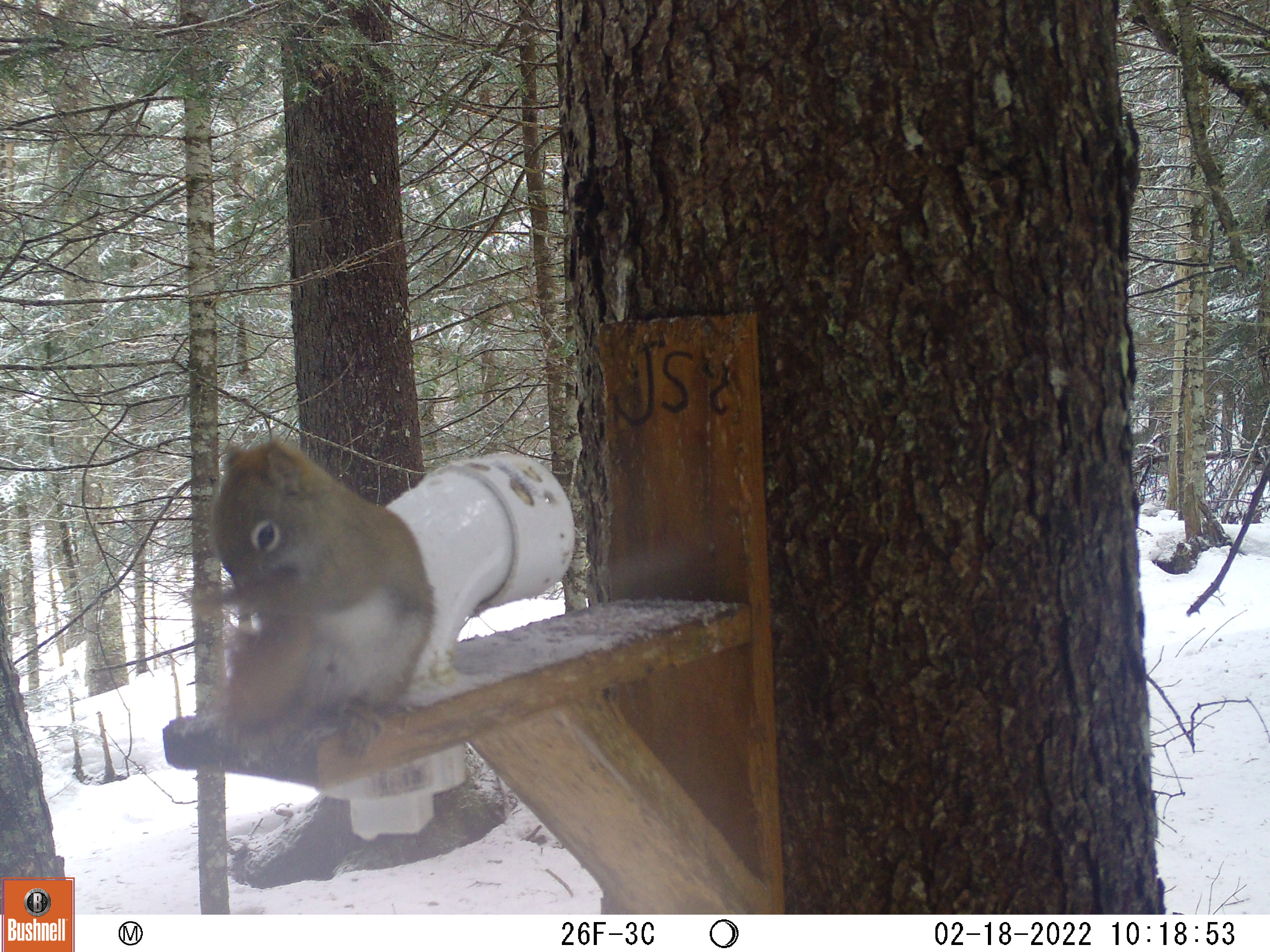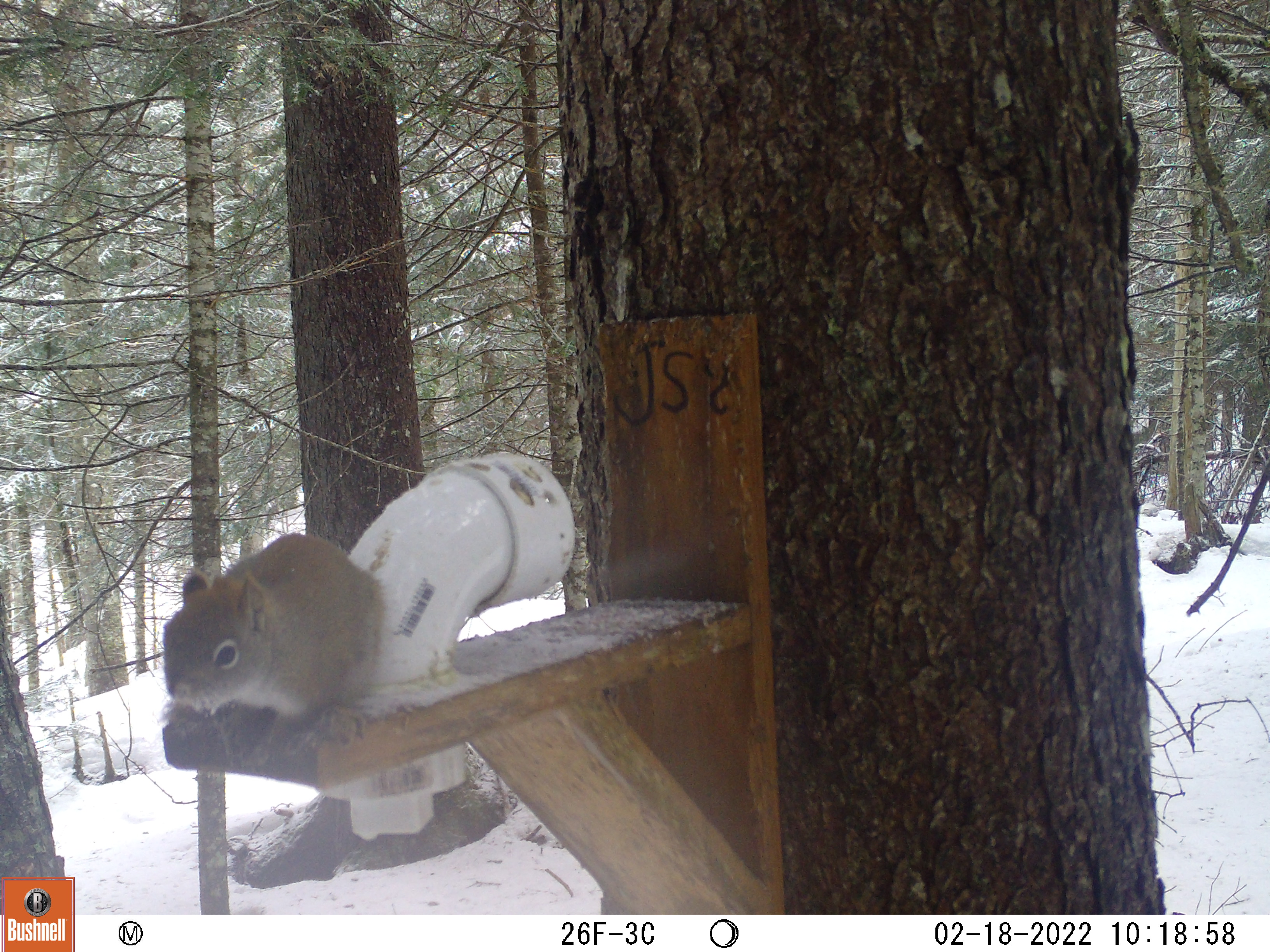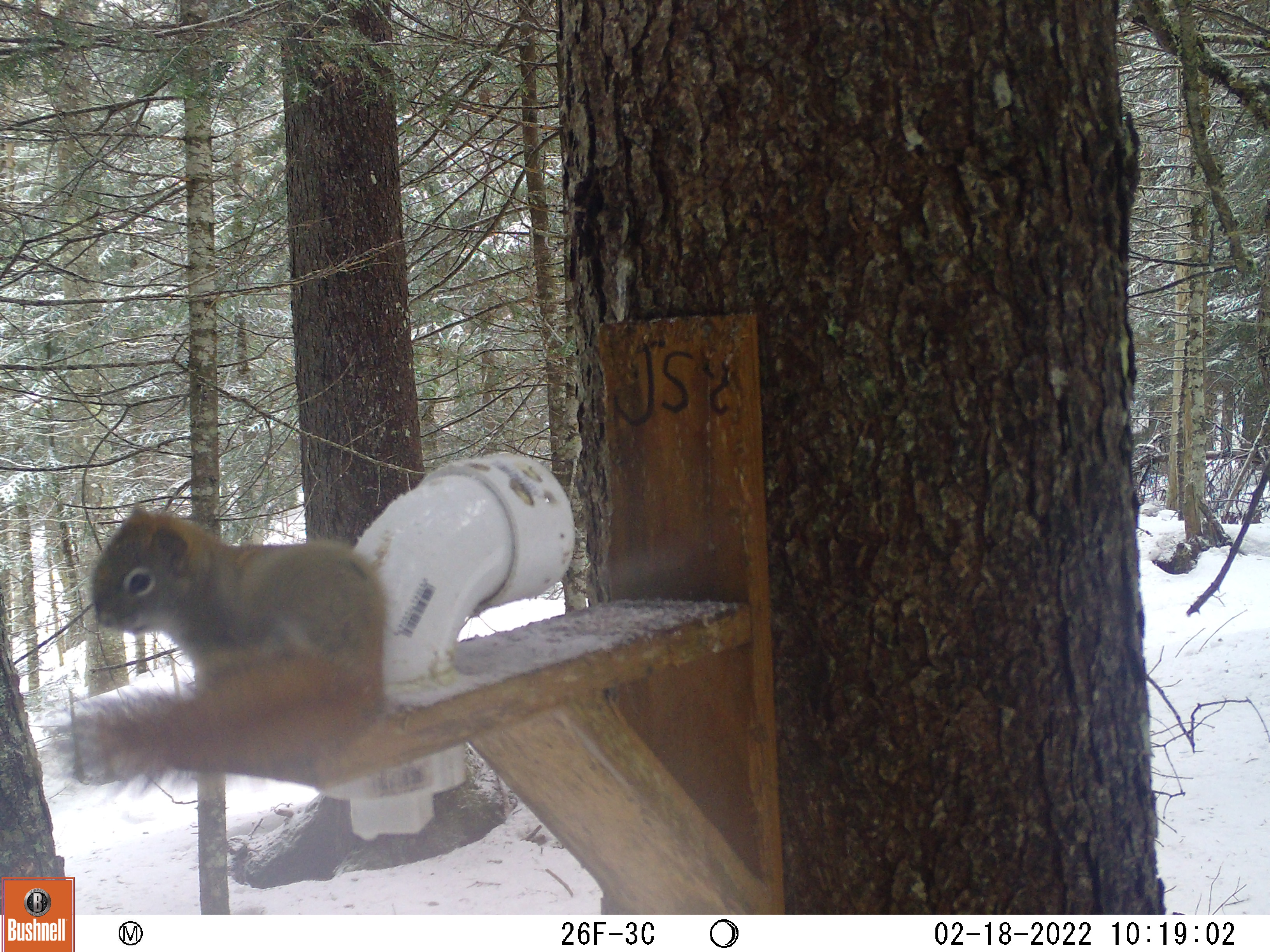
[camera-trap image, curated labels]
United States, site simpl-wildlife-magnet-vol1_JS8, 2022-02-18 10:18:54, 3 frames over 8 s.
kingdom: Animalia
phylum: Chordata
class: Mammalia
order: Rodentia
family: Sciuridae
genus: Tamiasciurus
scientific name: Tamiasciurus hudsonicus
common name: red squirrel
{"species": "red squirrel (Tamiasciurus hudsonicus)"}